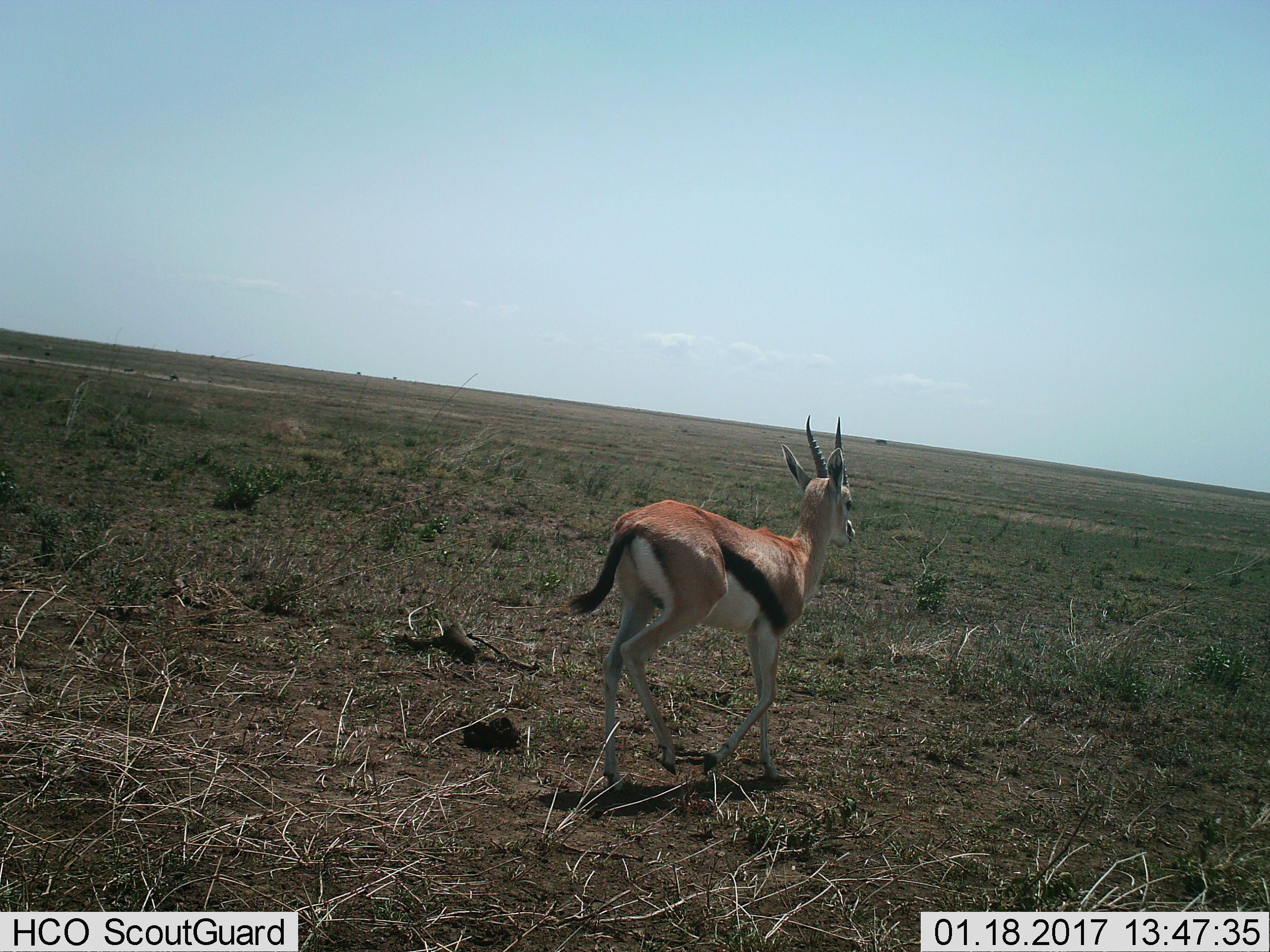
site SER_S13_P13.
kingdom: Animalia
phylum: Chordata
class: Mammalia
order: Artiodactyla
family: Bovidae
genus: Eudorcas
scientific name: Eudorcas thomsonii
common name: thomson's gazelle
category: gazellethomsons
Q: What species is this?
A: Gazellethomsons (thomson's gazelle) (Eudorcas thomsonii).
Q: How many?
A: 1.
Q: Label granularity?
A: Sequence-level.